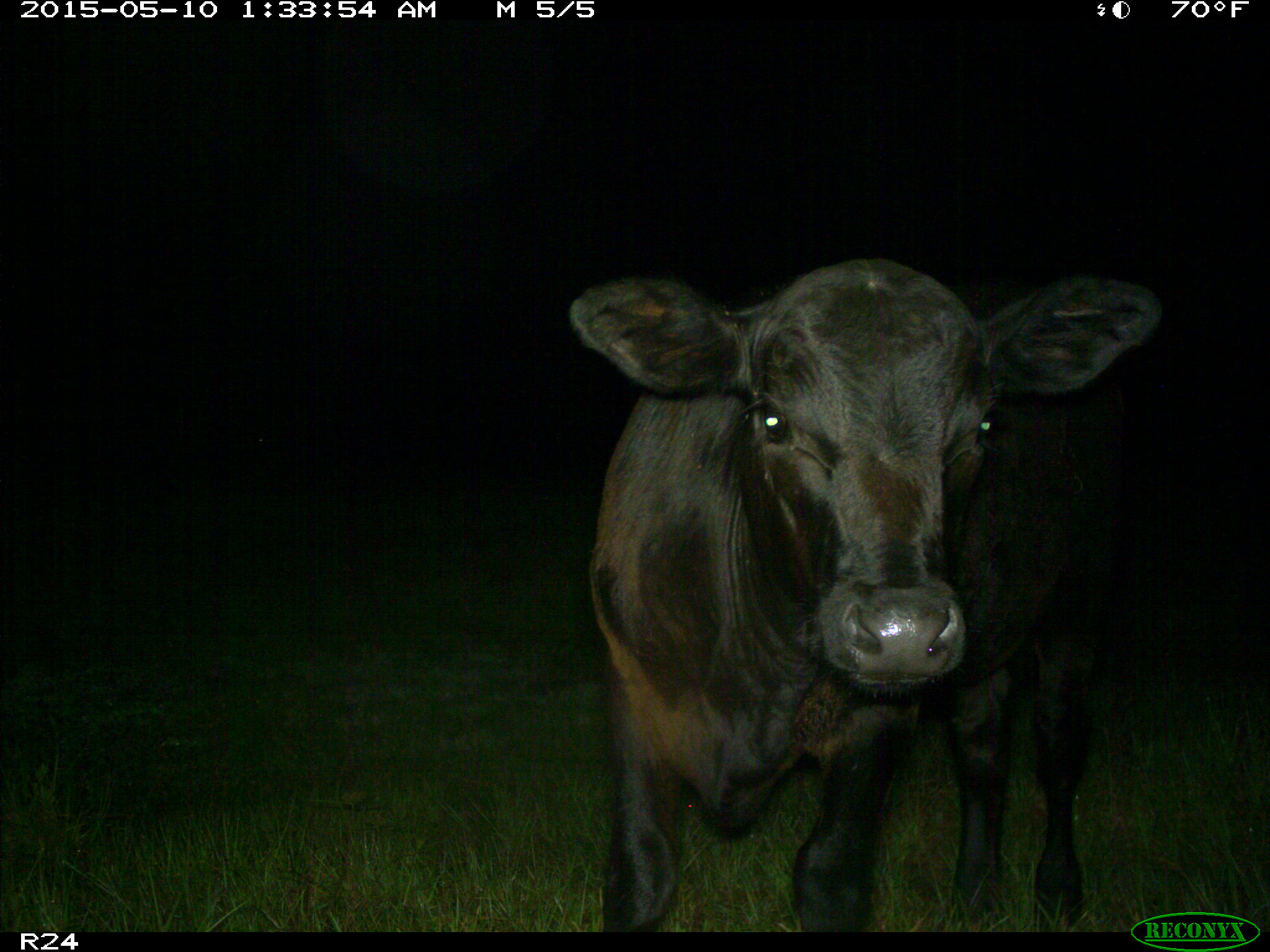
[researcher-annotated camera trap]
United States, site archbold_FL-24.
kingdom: Animalia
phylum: Chordata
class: Mammalia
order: Artiodactyla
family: Bovidae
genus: Bos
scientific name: Bos taurus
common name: domestic cow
Bos taurus (domestic cow).